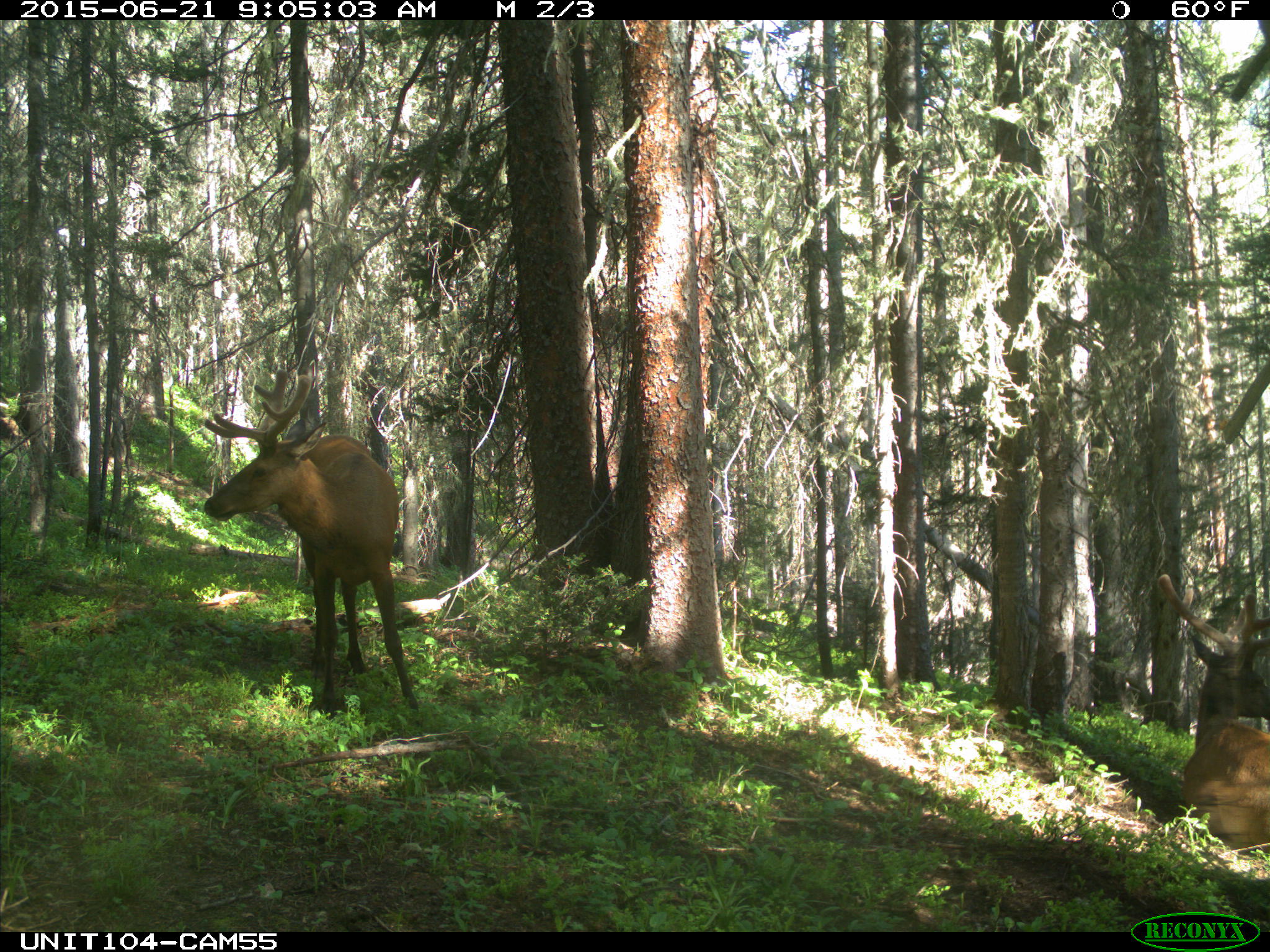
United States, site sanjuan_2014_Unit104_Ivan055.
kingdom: Animalia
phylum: Chordata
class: Mammalia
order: Artiodactyla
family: Cervidae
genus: Cervus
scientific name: Cervus elaphus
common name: red deer